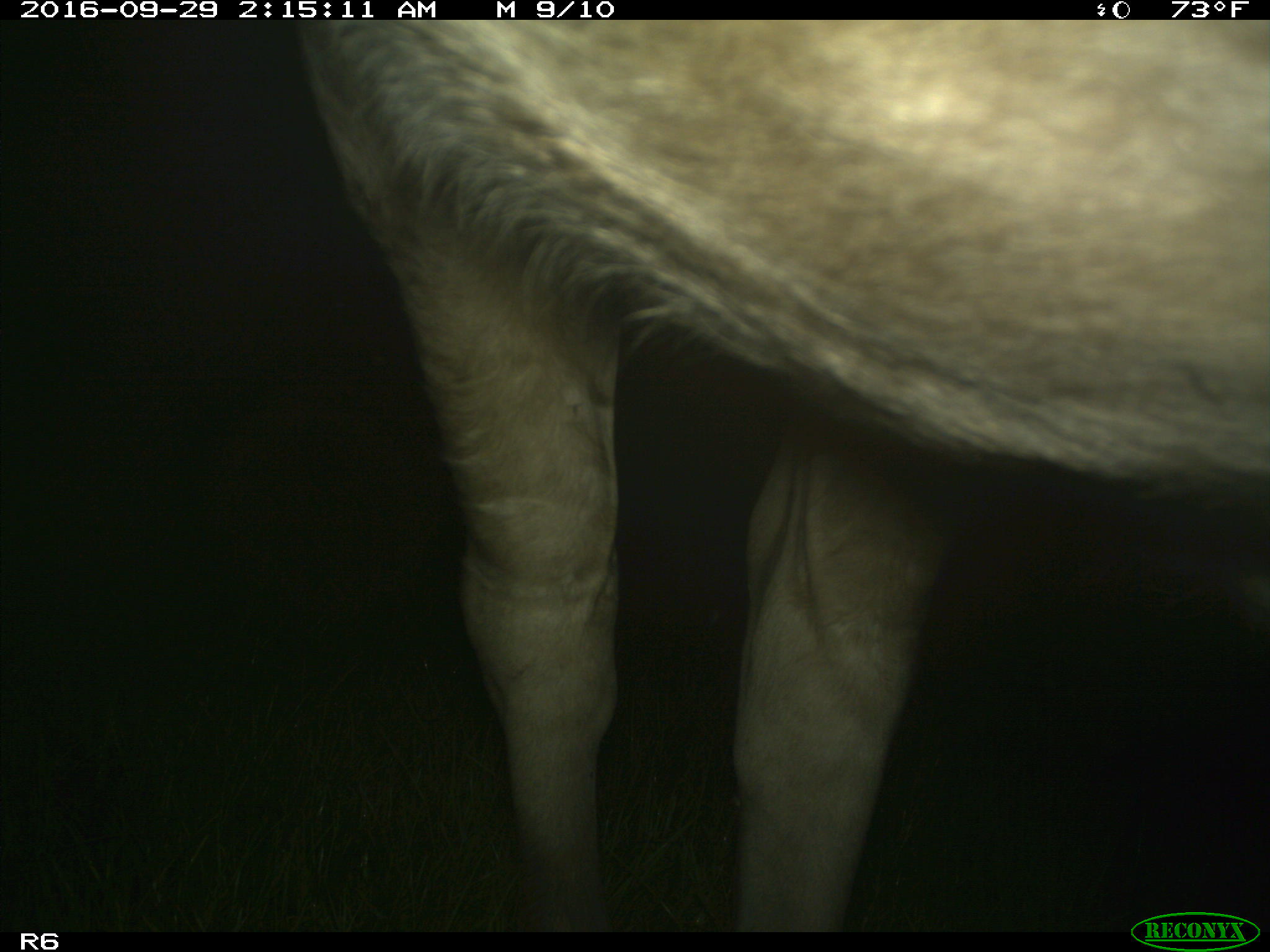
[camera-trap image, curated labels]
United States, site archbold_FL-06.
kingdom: Animalia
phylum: Chordata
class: Mammalia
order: Artiodactyla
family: Bovidae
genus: Bos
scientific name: Bos taurus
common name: domestic cow